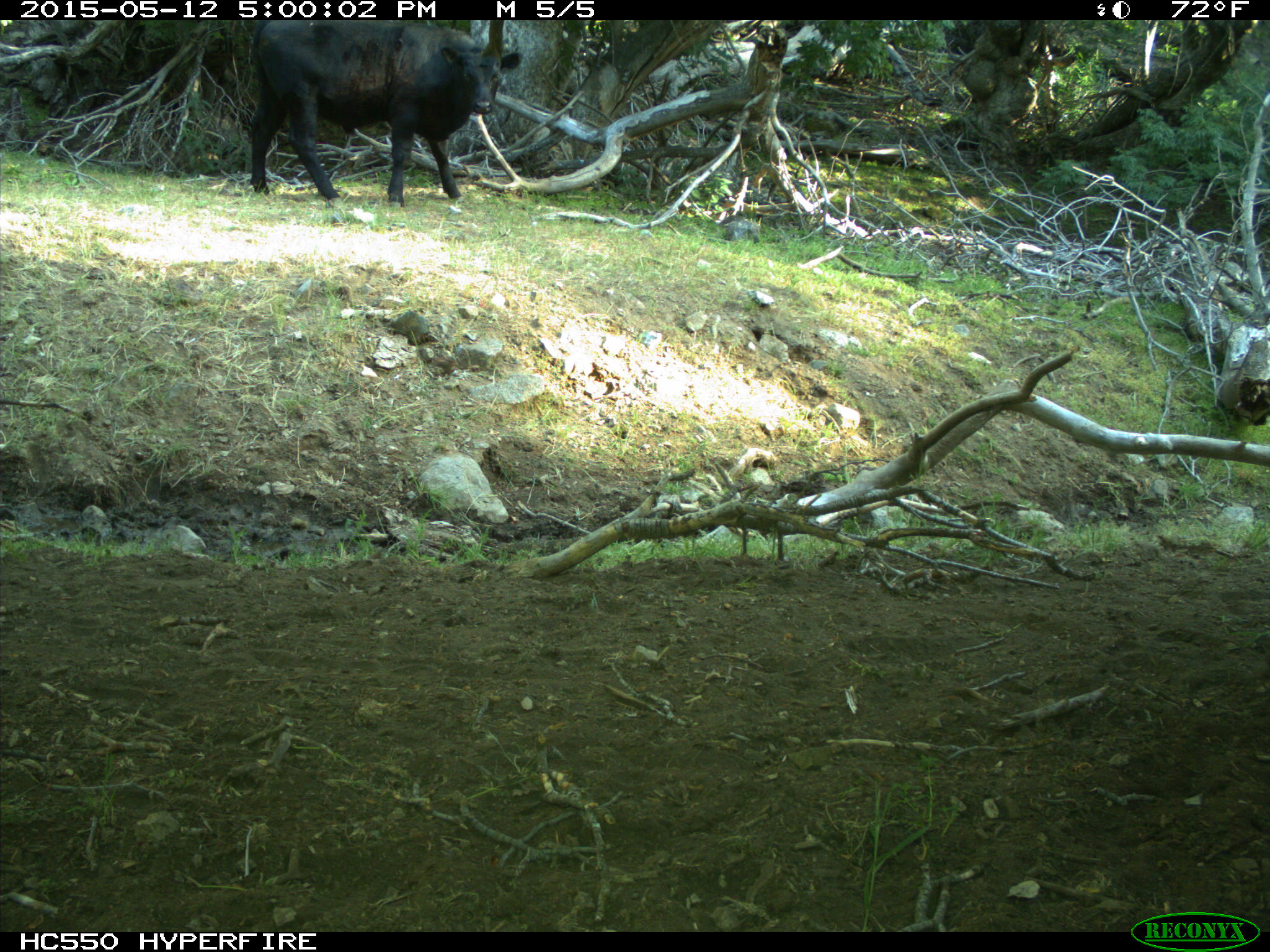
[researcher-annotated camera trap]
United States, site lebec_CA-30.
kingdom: Animalia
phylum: Chordata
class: Mammalia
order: Artiodactyla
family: Bovidae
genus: Bos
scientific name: Bos taurus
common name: domestic cow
Bos taurus (domestic cow).